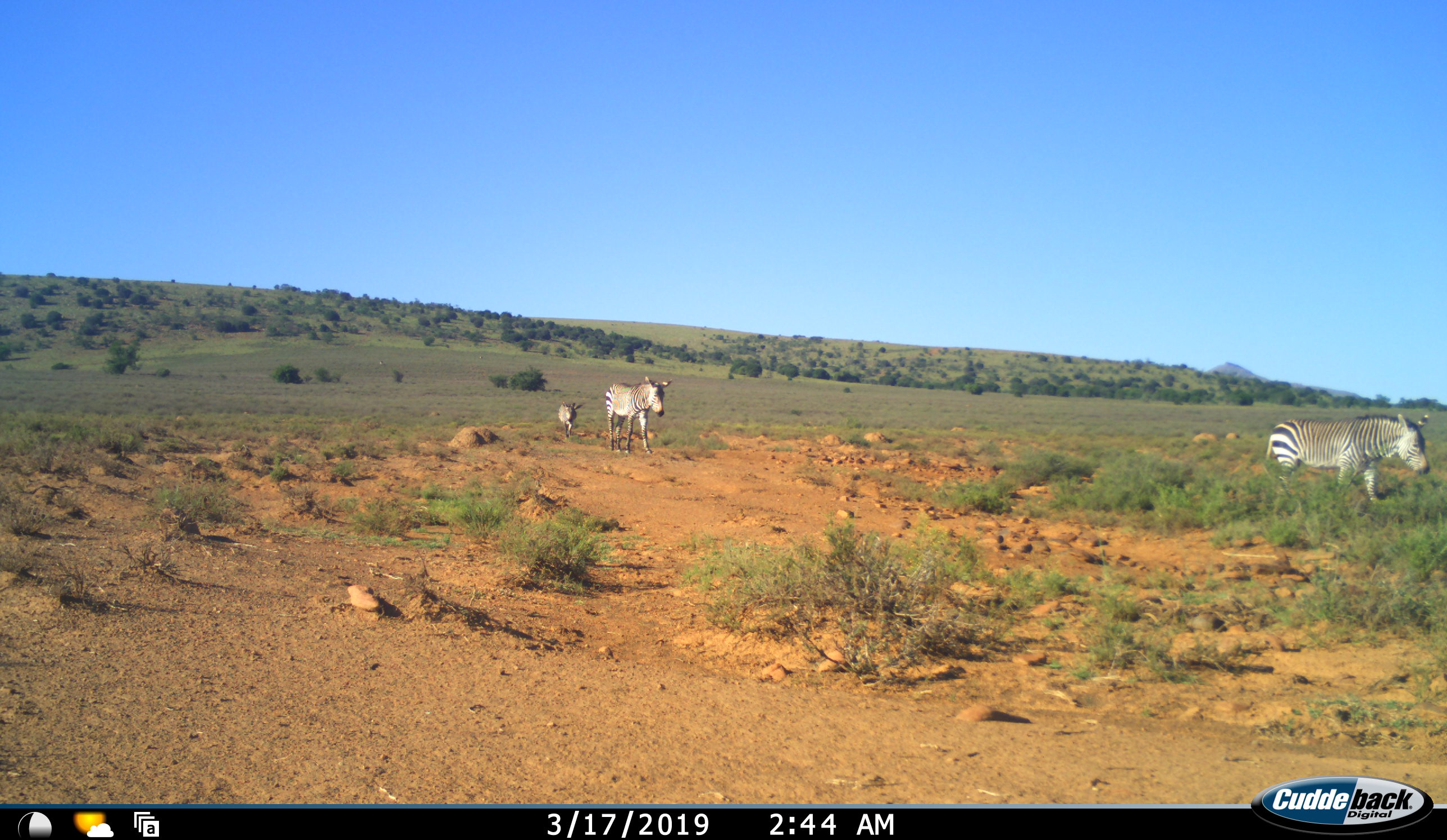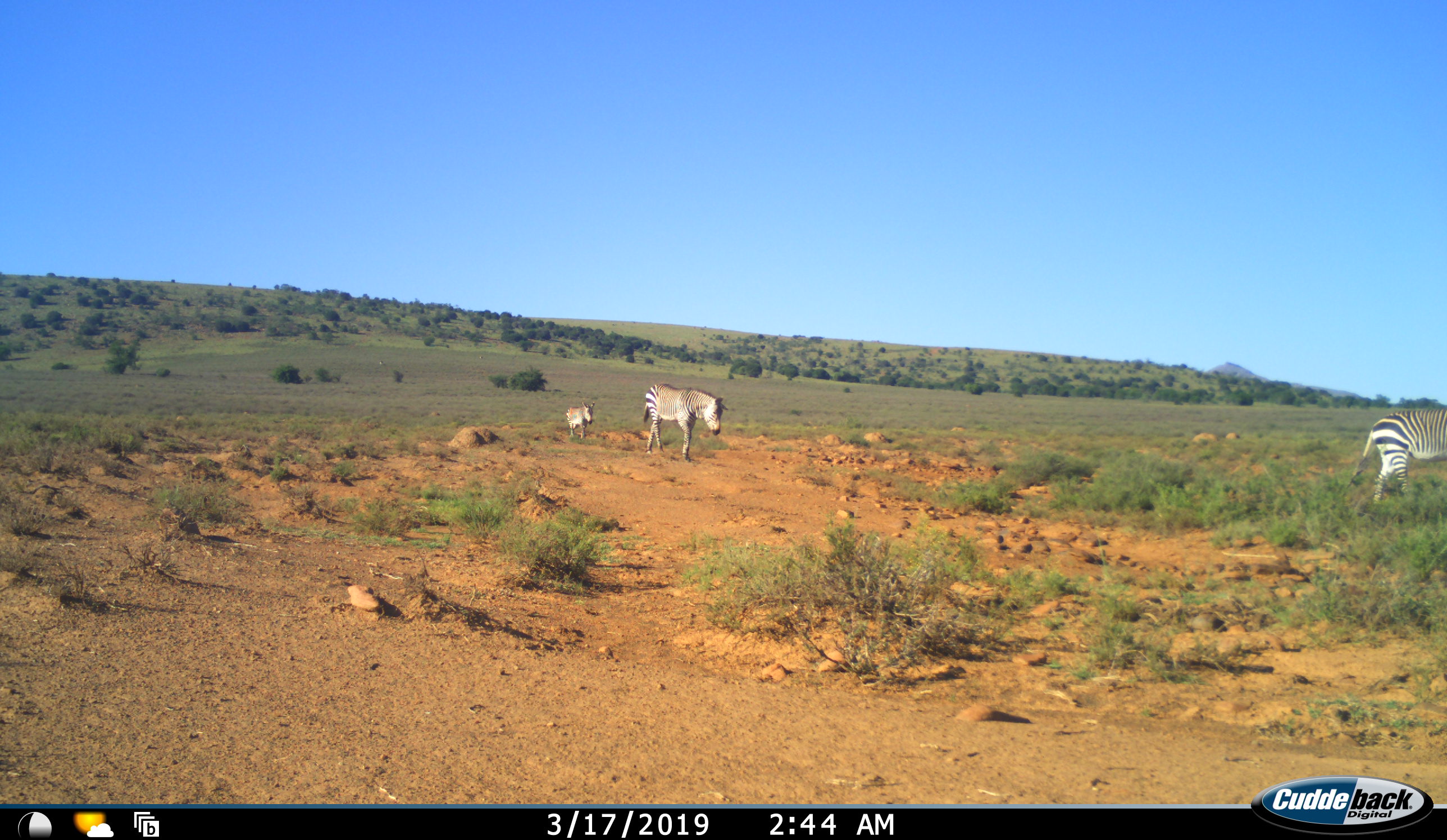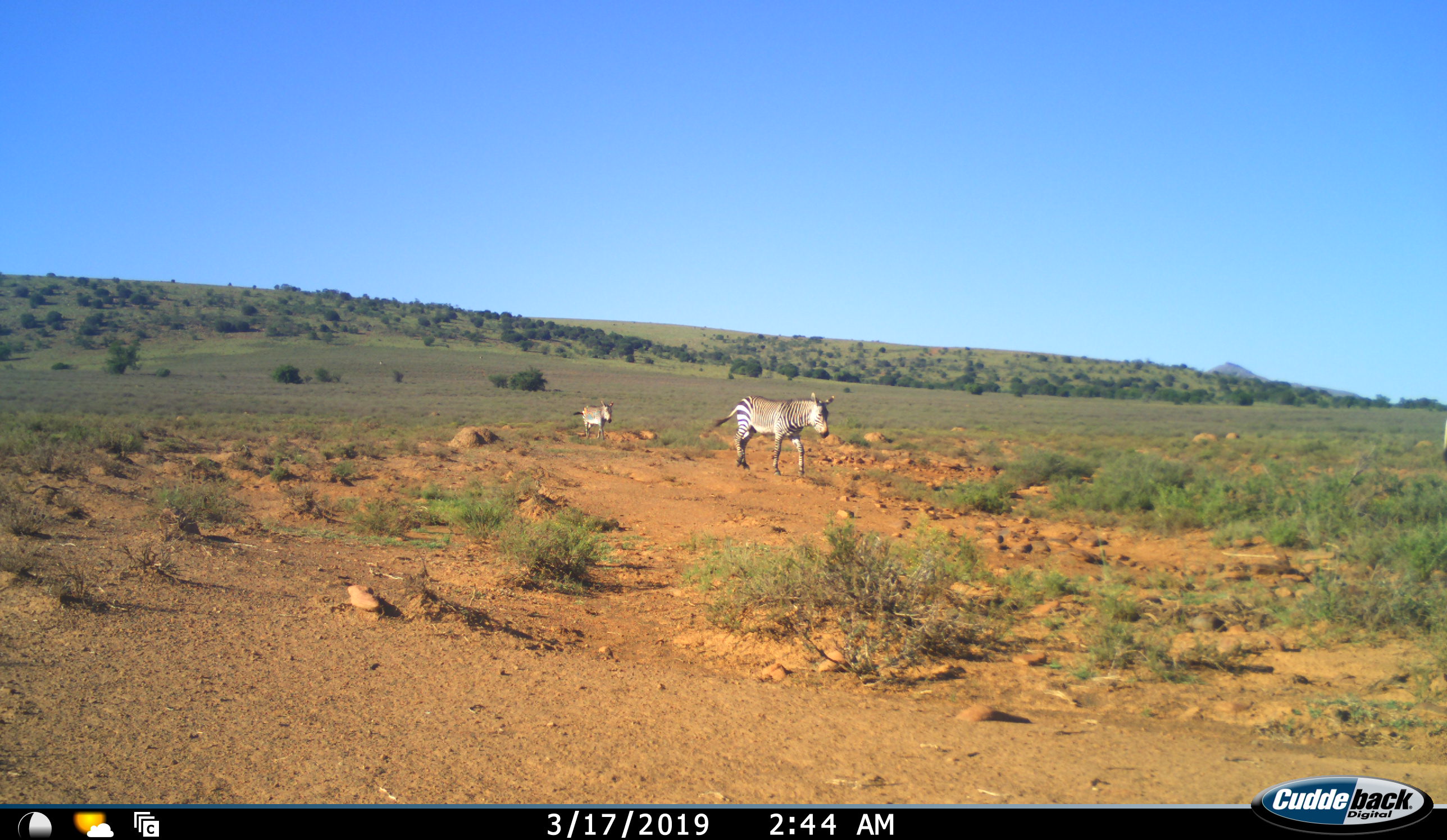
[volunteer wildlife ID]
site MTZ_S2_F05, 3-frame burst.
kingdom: Animalia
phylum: Chordata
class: Mammalia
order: Perissodactyla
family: Equidae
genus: Equus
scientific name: Equus zebra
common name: mountain zebra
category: zebramountain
Zebramountain (mountain zebra) (Equus zebra), count 3. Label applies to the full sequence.